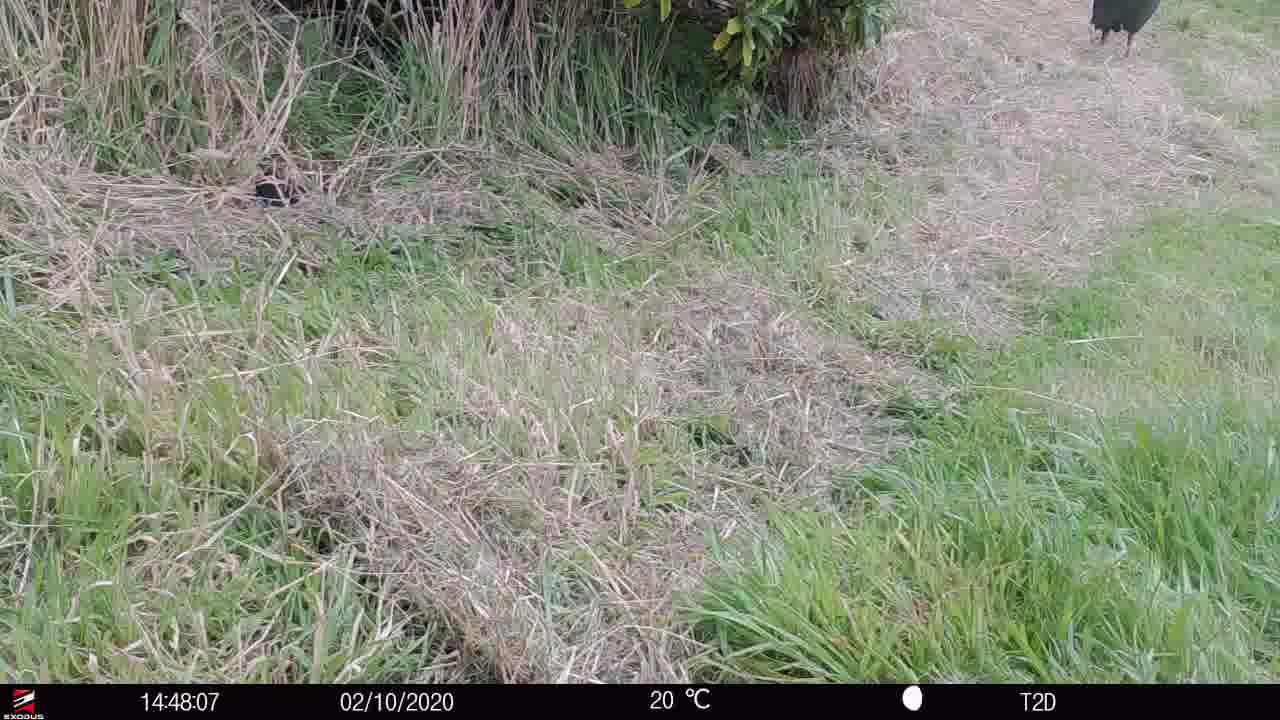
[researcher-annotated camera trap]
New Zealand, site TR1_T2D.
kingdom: Animalia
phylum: Chordata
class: Aves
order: Gruiformes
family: Rallidae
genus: Porphyrio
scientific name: Porphyrio mantelli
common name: takahe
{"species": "takahe (Porphyrio mantelli)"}